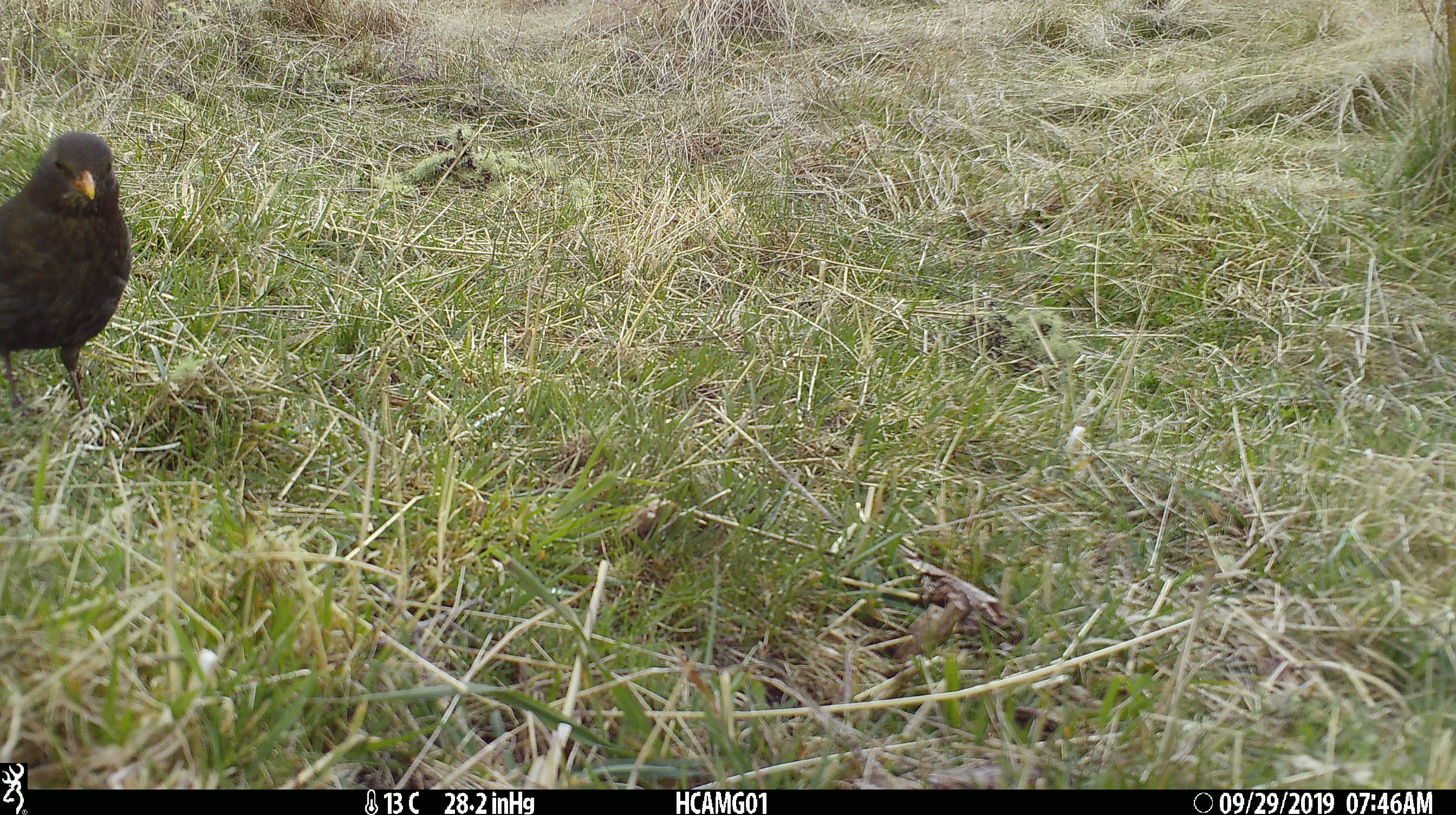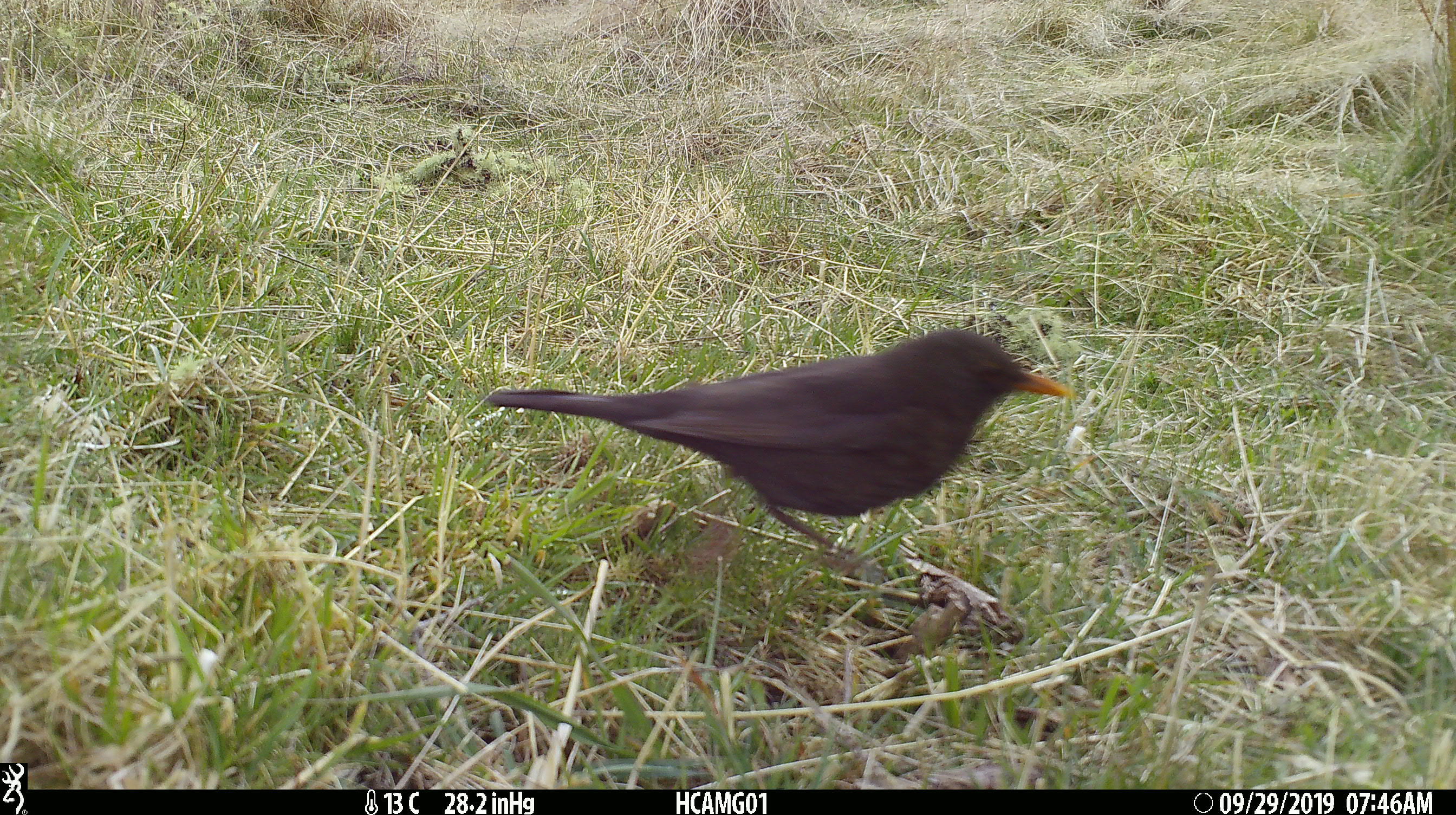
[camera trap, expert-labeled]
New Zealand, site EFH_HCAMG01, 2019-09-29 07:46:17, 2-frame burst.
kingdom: Animalia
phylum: Chordata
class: Aves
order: Passeriformes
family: Turdidae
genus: Turdus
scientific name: Turdus merula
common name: eurasian blackbird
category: blackbird